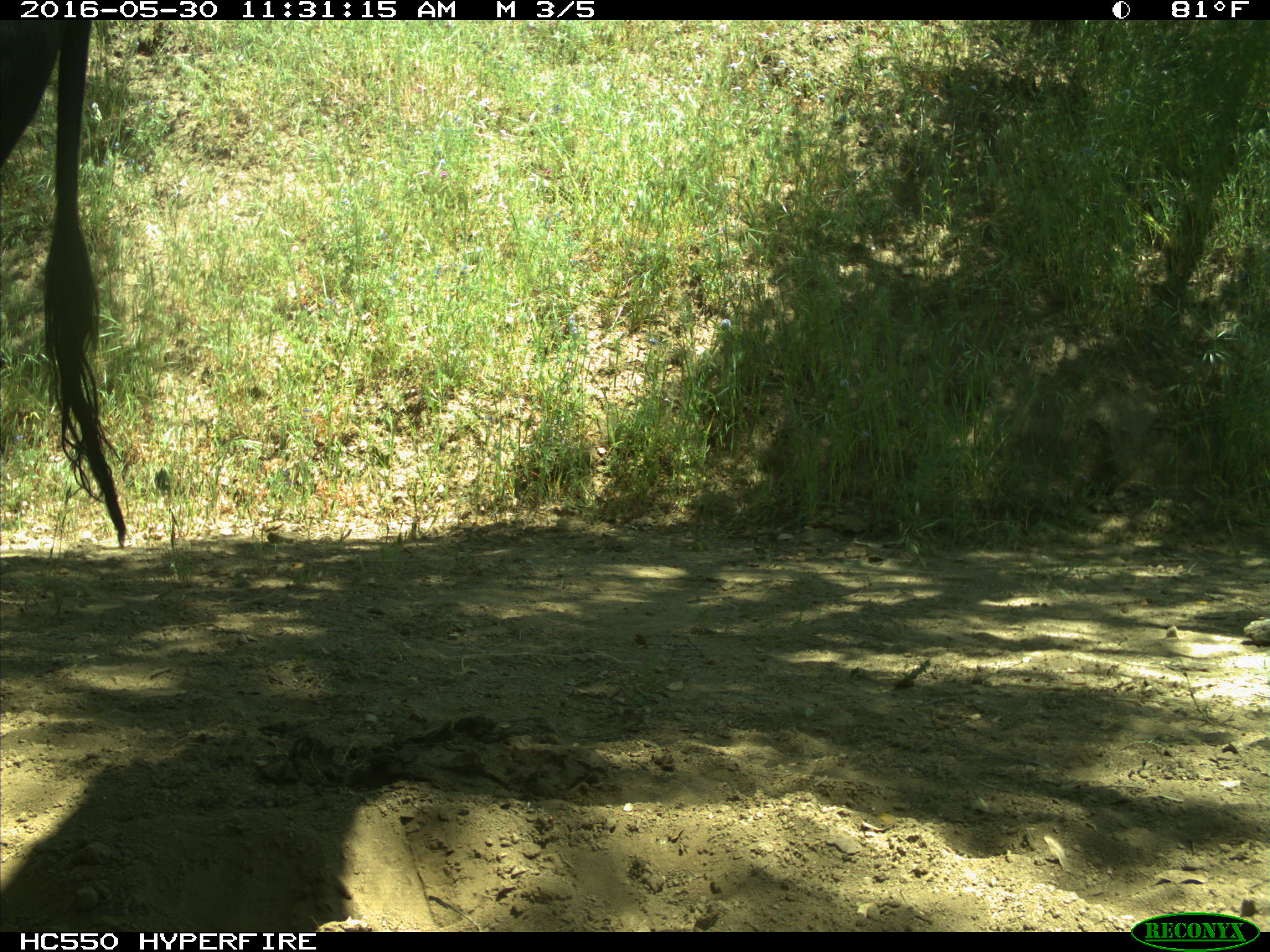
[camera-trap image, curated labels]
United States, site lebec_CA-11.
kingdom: Animalia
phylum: Chordata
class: Mammalia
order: Artiodactyla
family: Bovidae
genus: Bos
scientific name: Bos taurus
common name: domestic cow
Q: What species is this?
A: Bos taurus (domestic cow).